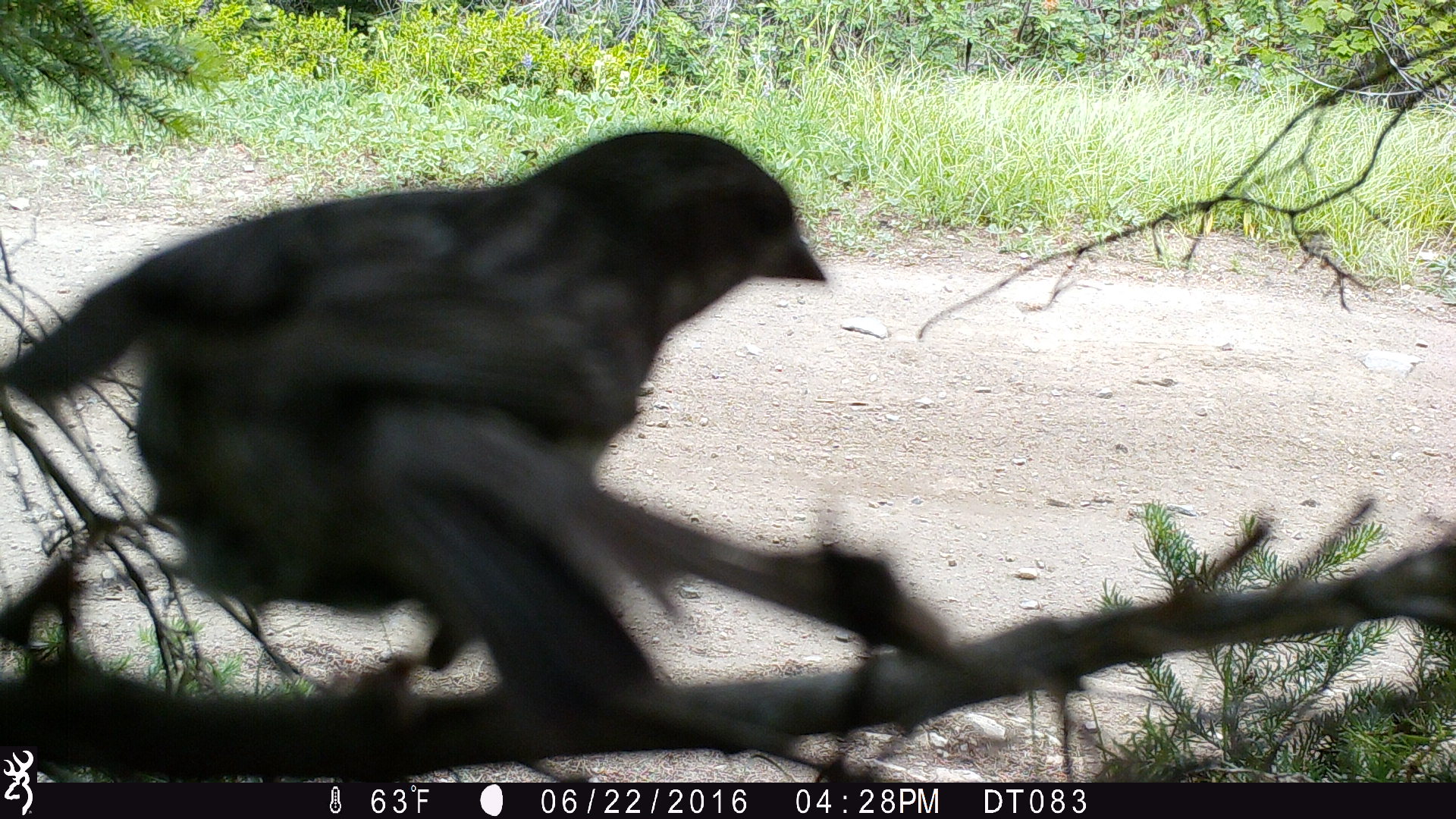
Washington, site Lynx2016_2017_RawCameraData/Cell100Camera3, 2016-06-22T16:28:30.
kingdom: Animalia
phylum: Chordata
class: Aves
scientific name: Aves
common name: birds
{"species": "Aves (birds)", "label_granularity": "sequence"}